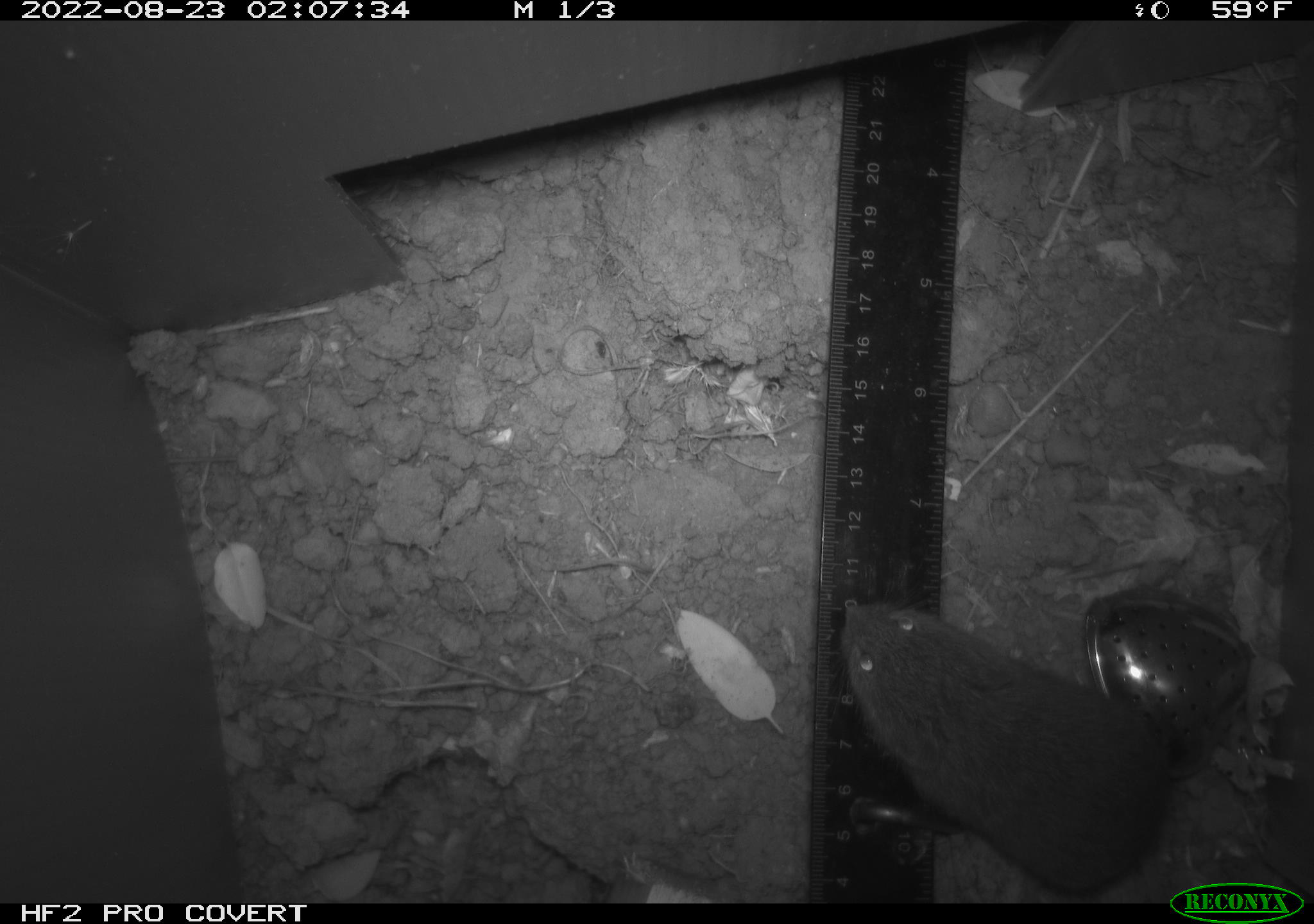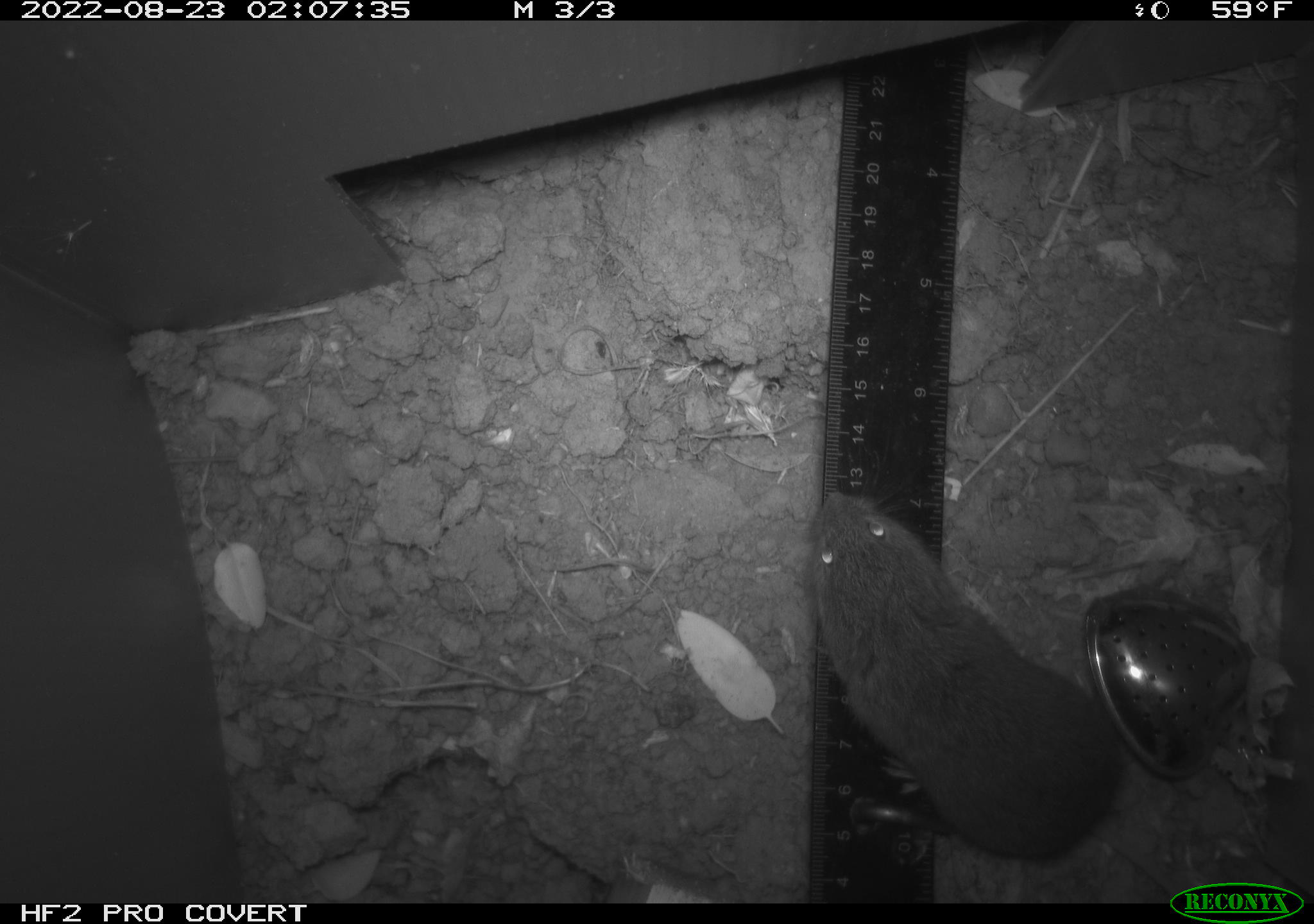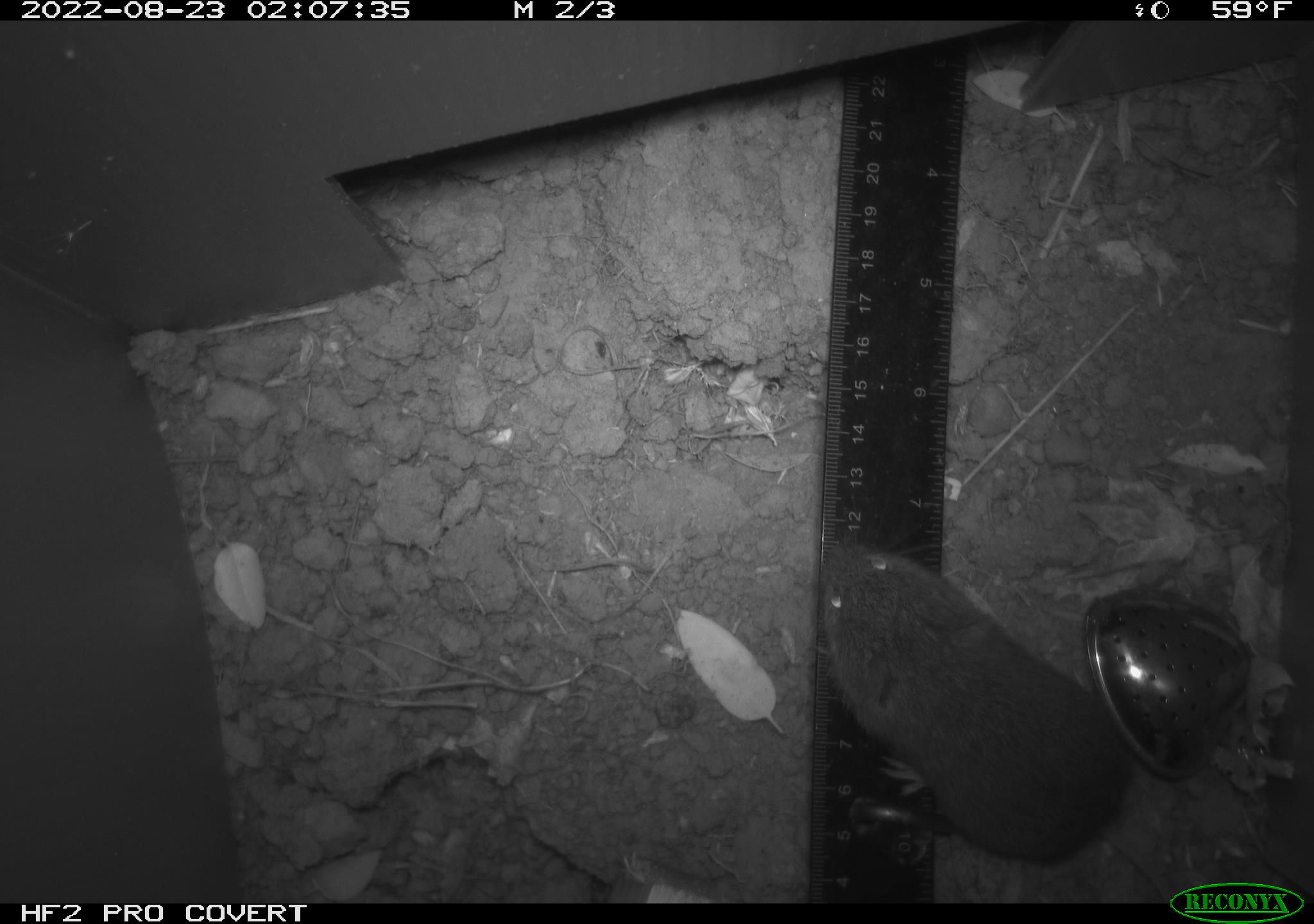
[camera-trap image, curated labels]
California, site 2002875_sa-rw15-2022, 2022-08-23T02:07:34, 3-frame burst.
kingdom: Animalia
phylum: Chordata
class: Mammalia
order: Rodentia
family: Cricetidae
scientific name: Arvicolinae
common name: voles, lemmings, and muskrats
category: arvicolinae subfamily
Arvicolinae subfamily (voles, lemmings, and muskrats) (Arvicolinae).